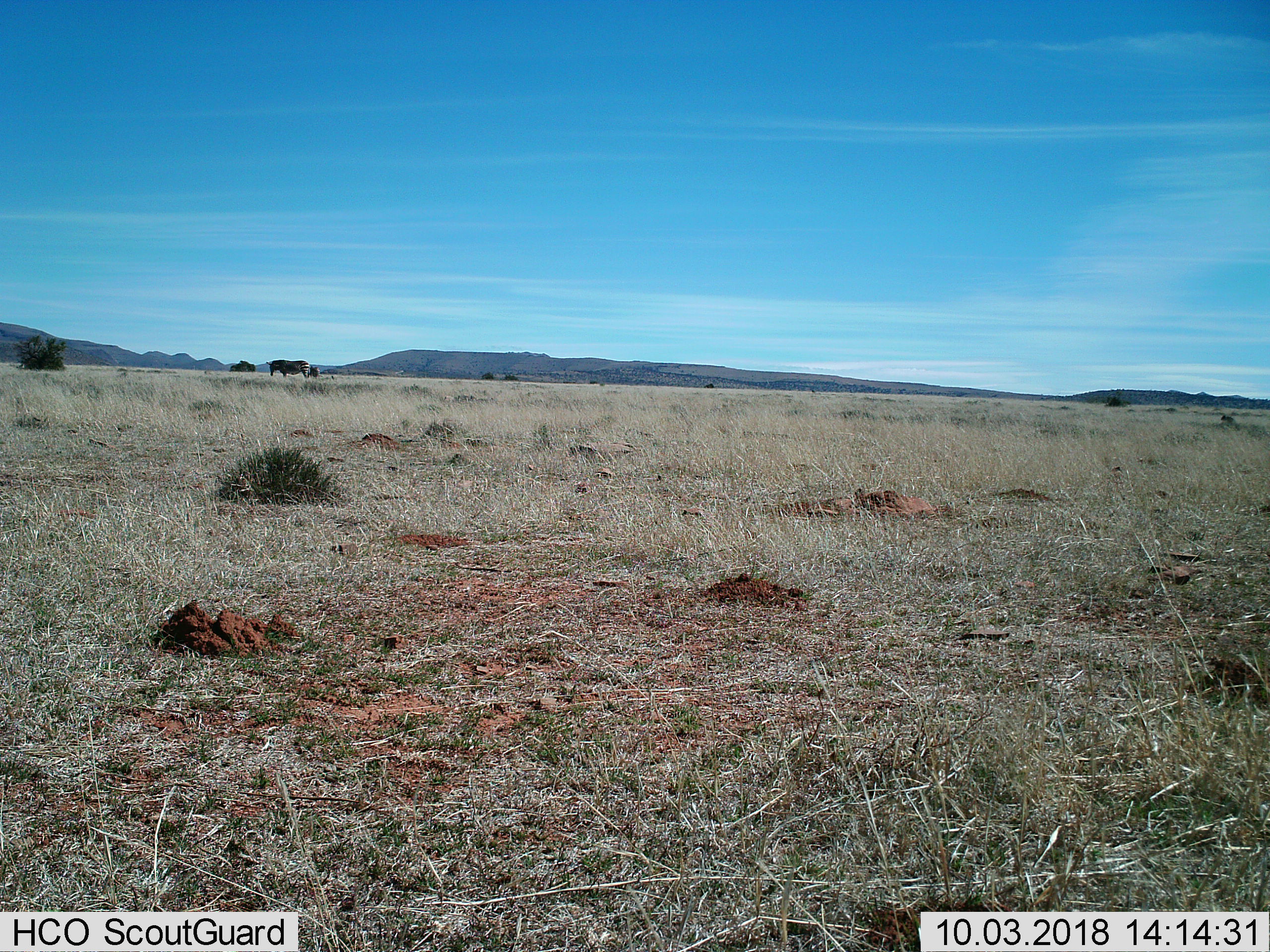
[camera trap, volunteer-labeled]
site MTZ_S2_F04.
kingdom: Animalia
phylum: Chordata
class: Mammalia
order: Perissodactyla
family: Equidae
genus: Equus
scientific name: Equus zebra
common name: mountain zebra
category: zebramountain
Zebramountain (mountain zebra) (Equus zebra), count 2. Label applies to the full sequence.